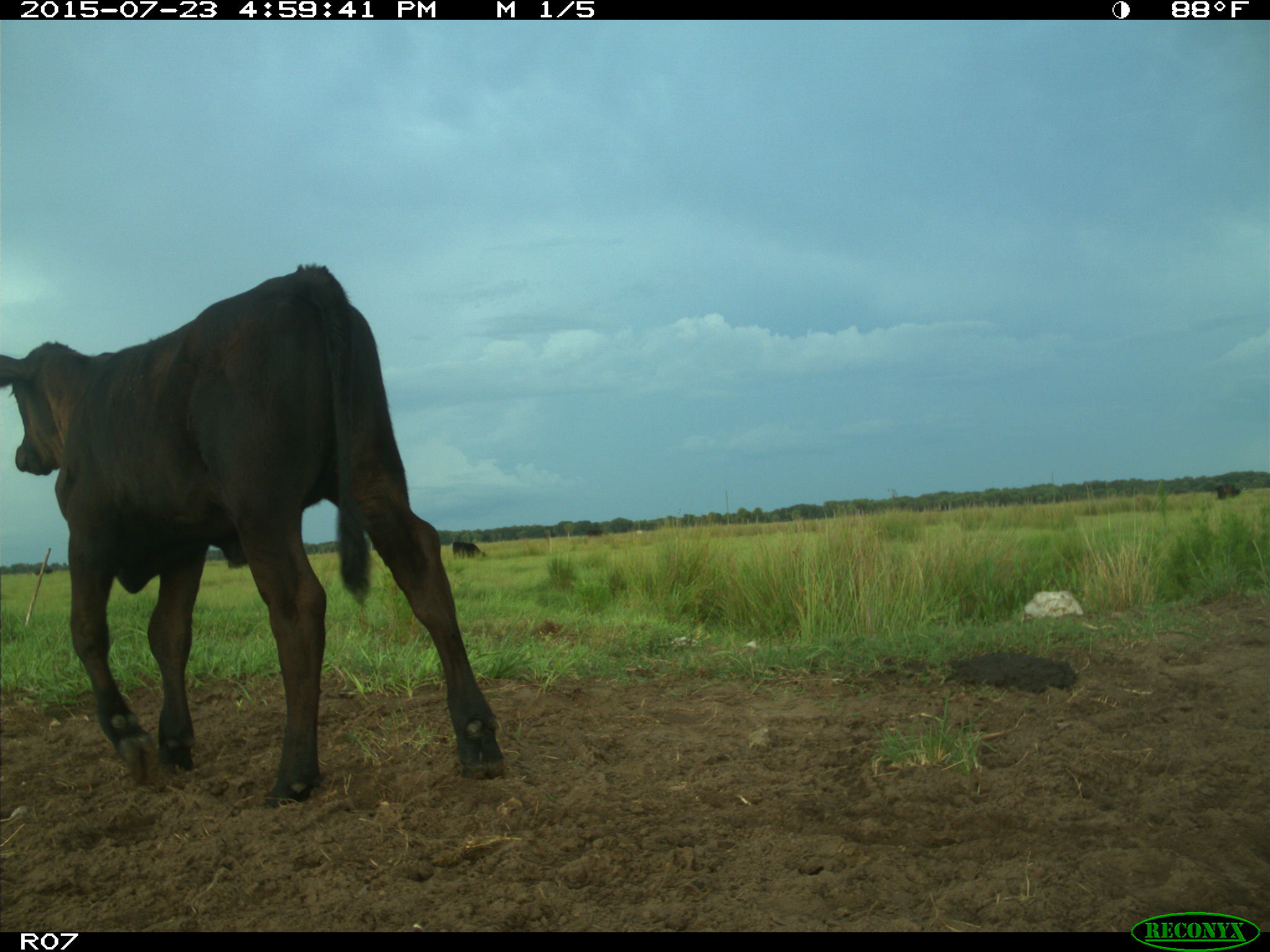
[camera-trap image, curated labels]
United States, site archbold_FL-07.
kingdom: Animalia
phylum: Chordata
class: Mammalia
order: Artiodactyla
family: Bovidae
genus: Bos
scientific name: Bos taurus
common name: domestic cow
Bos taurus (domestic cow).